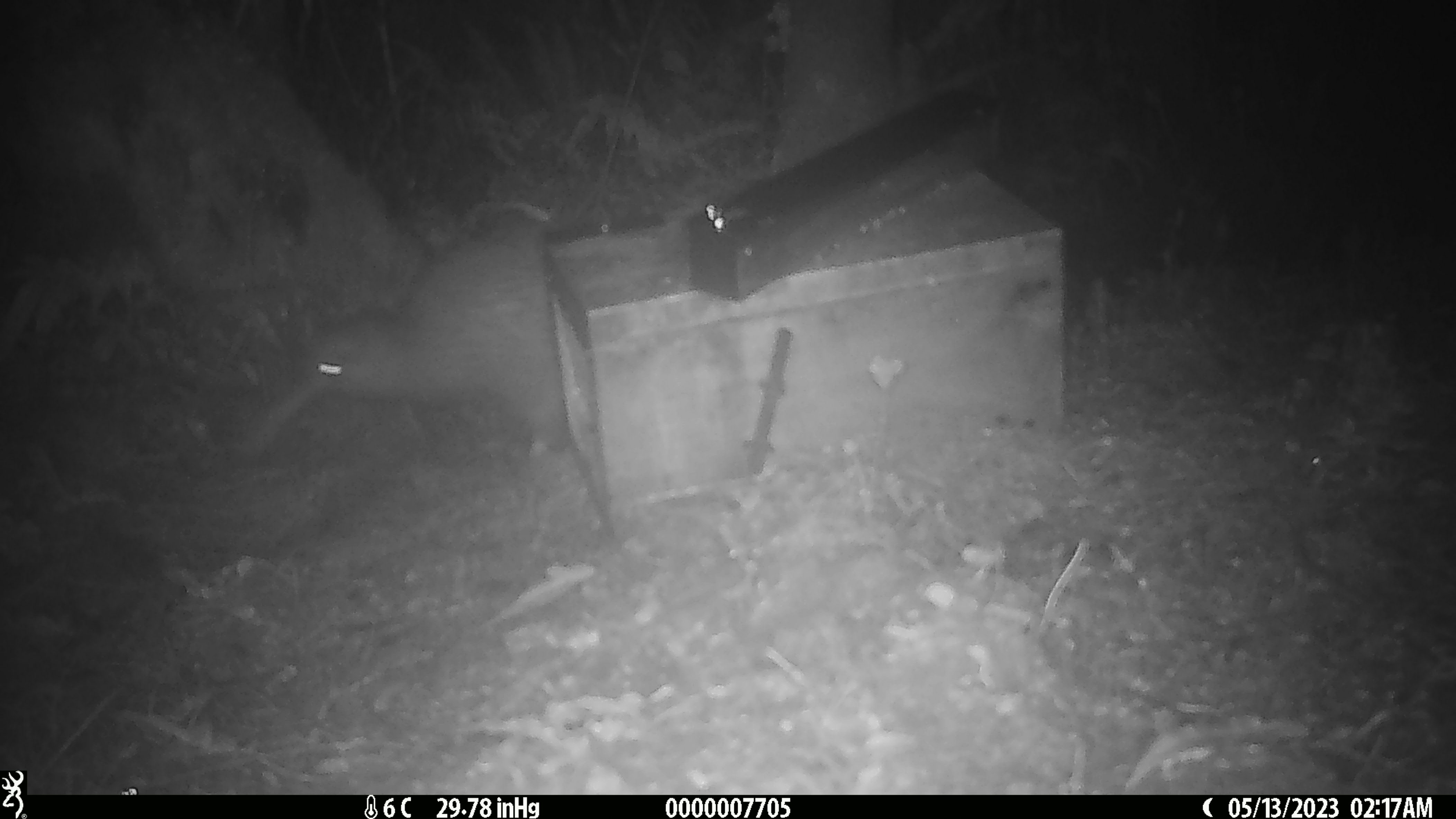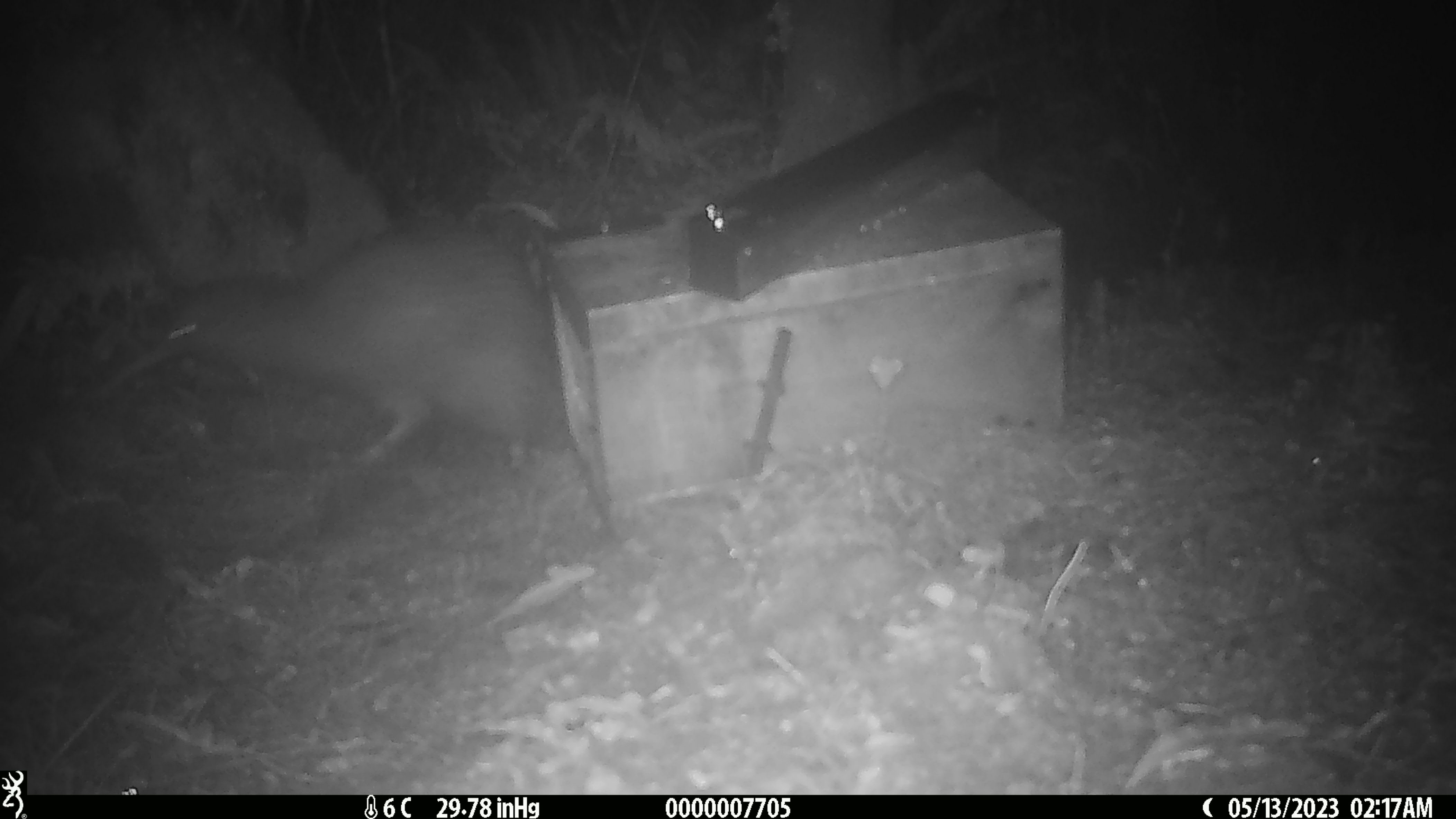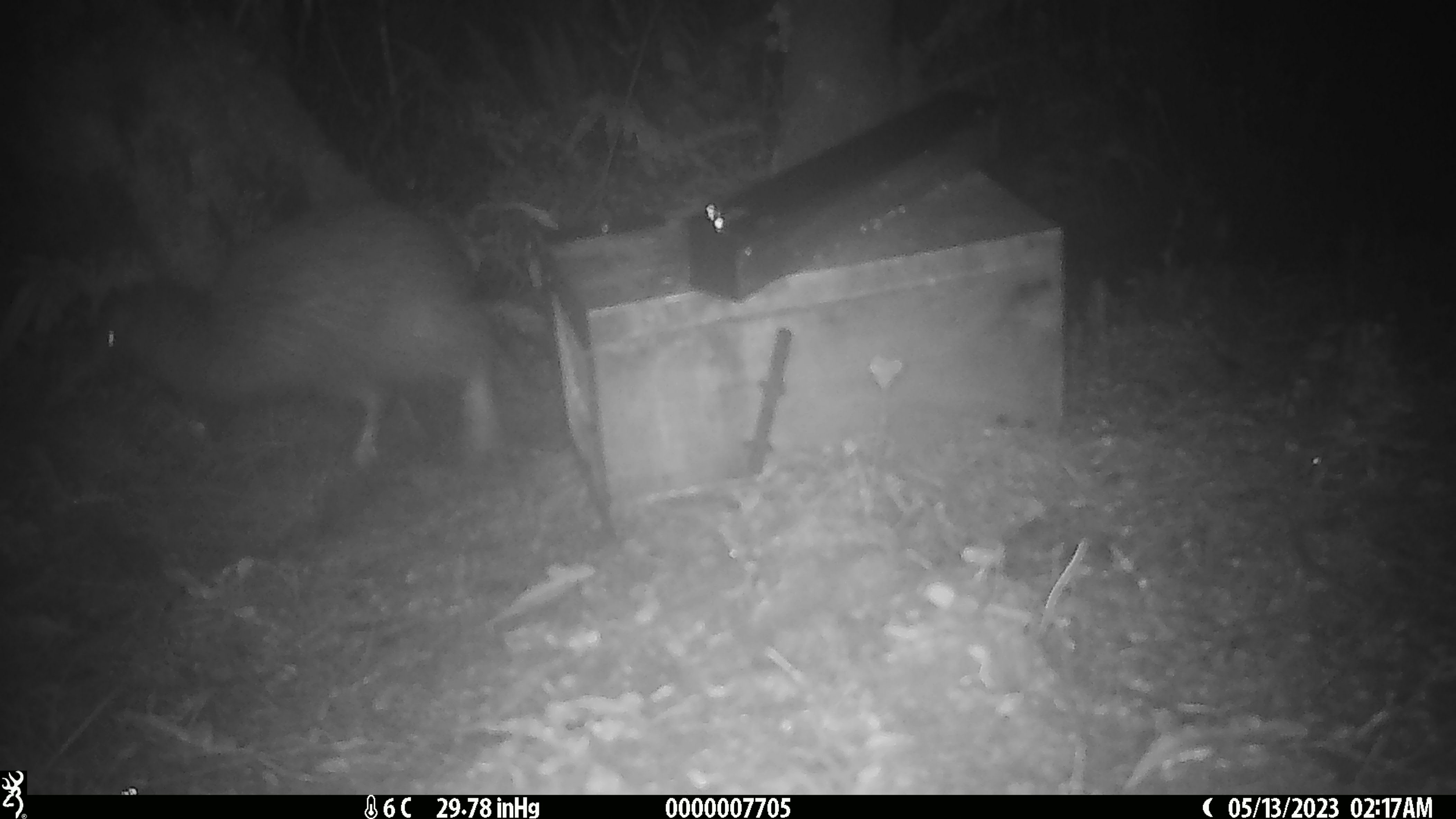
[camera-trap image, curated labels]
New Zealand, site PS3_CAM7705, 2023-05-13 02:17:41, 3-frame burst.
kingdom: Animalia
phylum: Chordata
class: Aves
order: Apterygiformes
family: Apterygidae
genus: Apteryx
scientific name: Apteryx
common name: kiwi